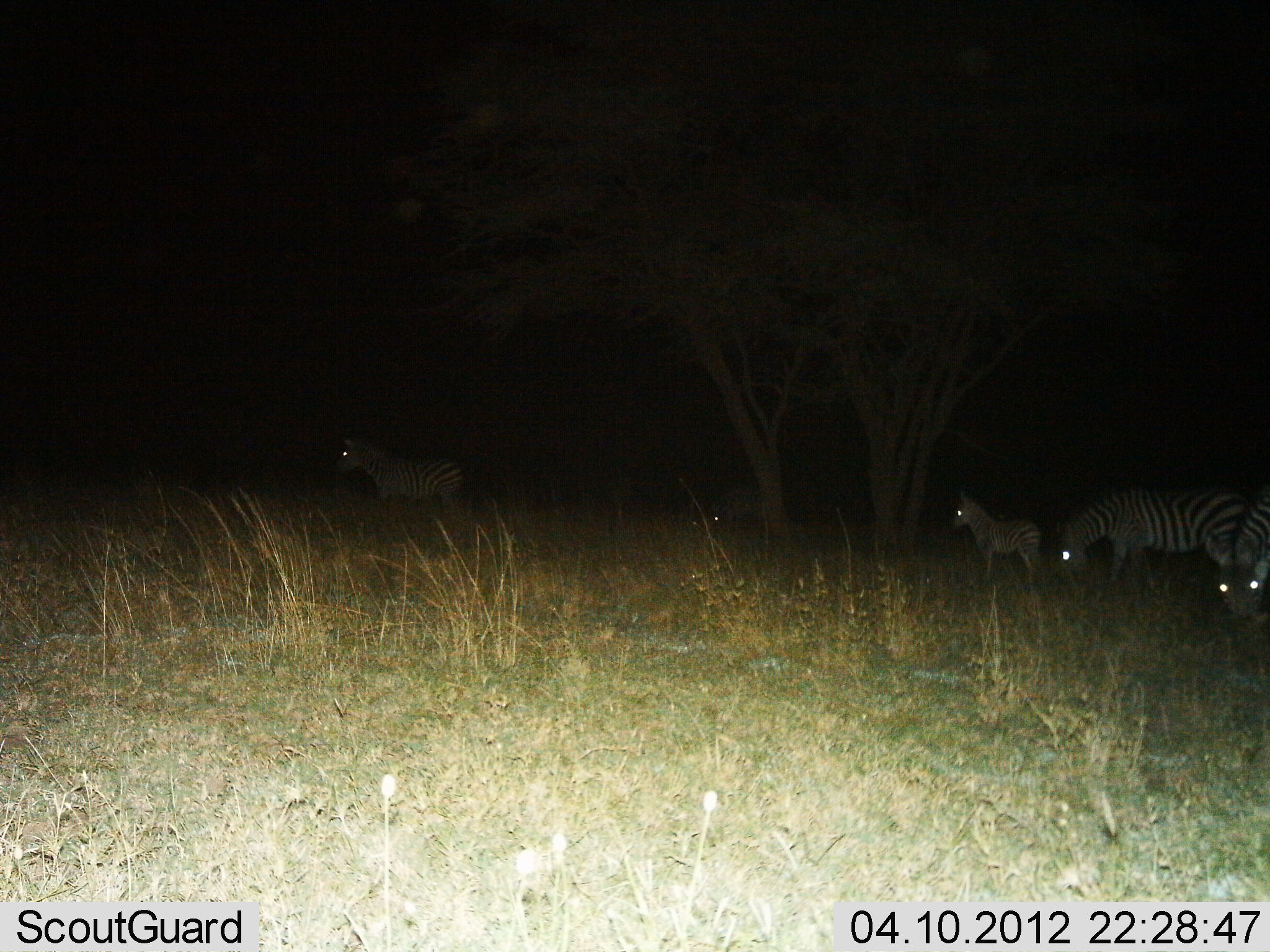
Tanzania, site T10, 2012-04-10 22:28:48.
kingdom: Animalia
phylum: Chordata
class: Mammalia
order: Perissodactyla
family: Equidae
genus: Equus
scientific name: Equus quagga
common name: plains zebra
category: zebra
Zebra (plains zebra) (Equus quagga), count 5. Behavior (volunteer vote fractions): standing 86%, resting 0%, moving 21%, interacting 0%. Young present (vote fraction): 50%. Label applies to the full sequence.